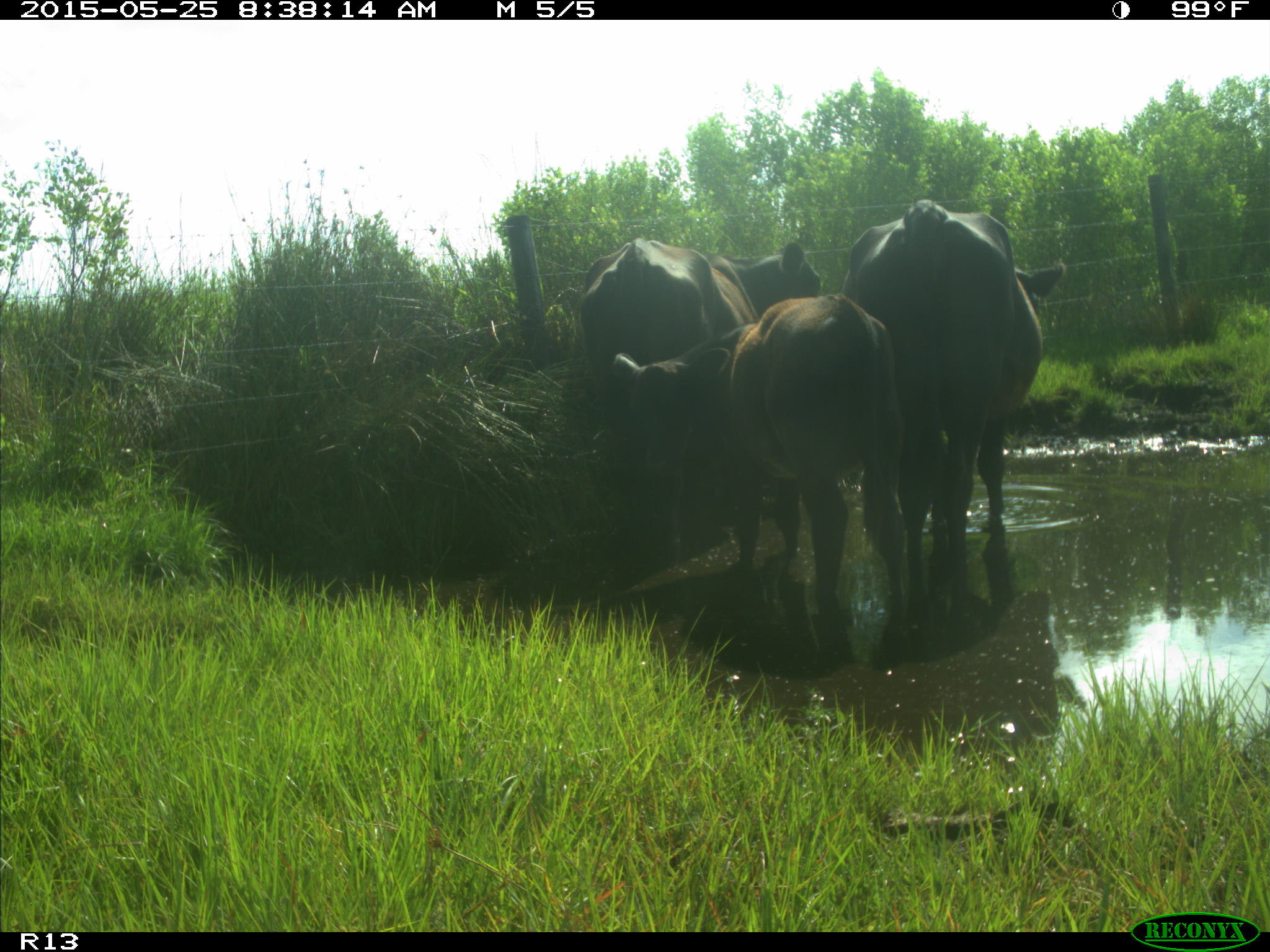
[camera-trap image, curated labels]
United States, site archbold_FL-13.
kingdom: Animalia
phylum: Chordata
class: Mammalia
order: Artiodactyla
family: Bovidae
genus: Bos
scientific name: Bos taurus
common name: domestic cow